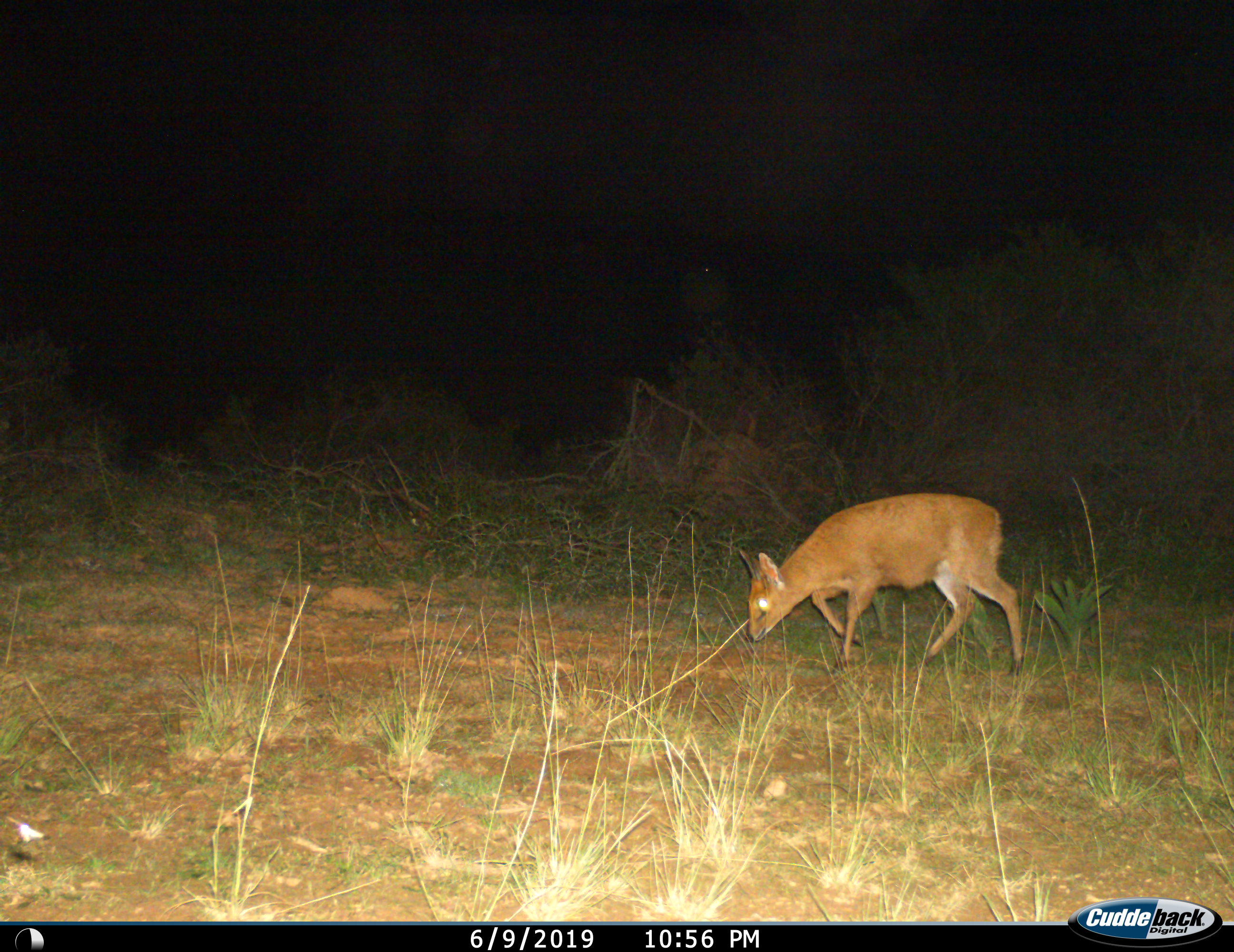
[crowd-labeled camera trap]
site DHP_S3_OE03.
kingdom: Animalia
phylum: Chordata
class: Mammalia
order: Artiodactyla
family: Bovidae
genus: Raphicerus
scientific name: Raphicerus campestris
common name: steenbok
Steenbok (Raphicerus campestris), count 1. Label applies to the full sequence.